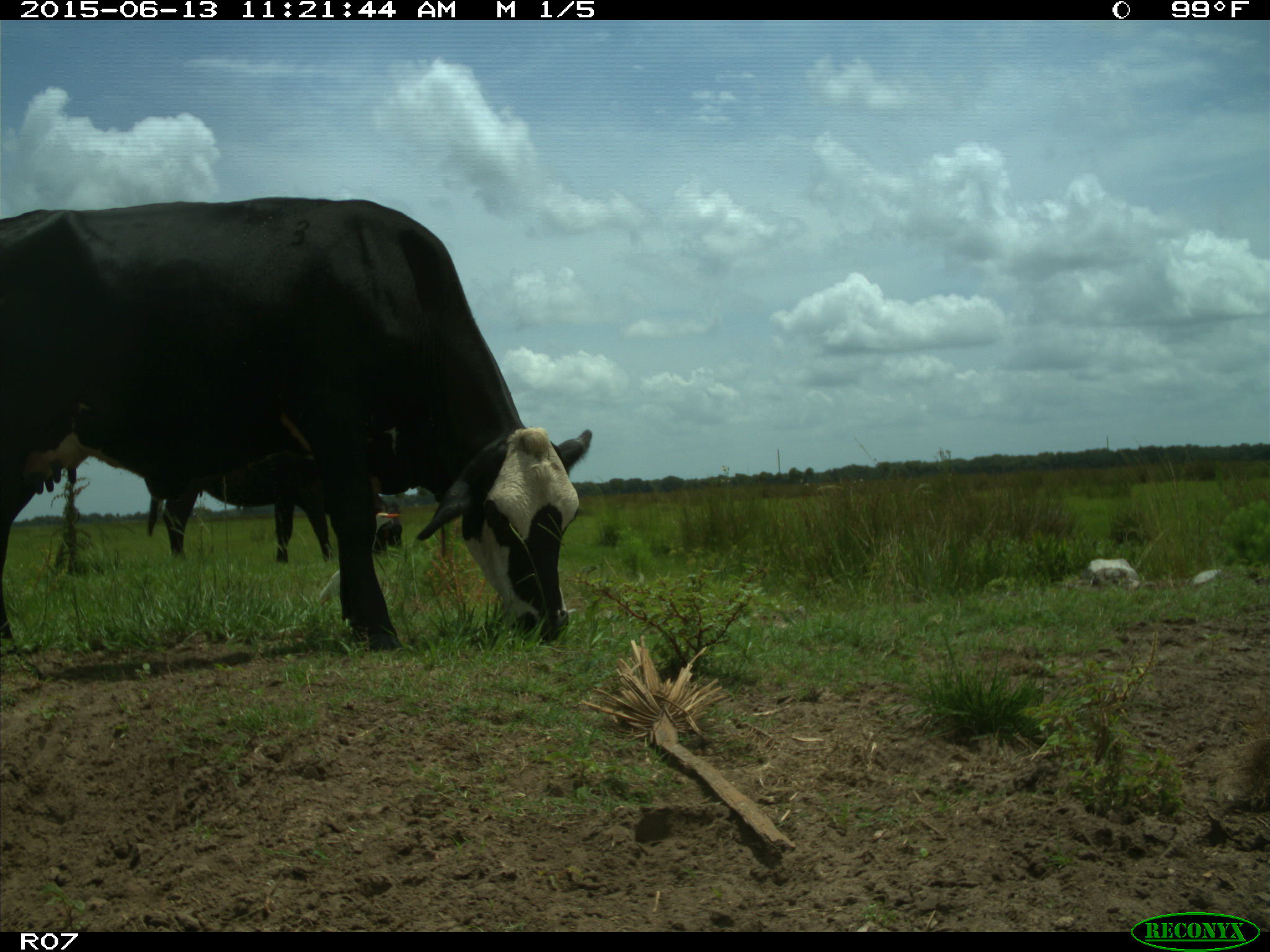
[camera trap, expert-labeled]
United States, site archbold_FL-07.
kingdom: Animalia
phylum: Chordata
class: Mammalia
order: Artiodactyla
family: Bovidae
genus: Bos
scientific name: Bos taurus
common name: domestic cow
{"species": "Bos taurus (domestic cow)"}